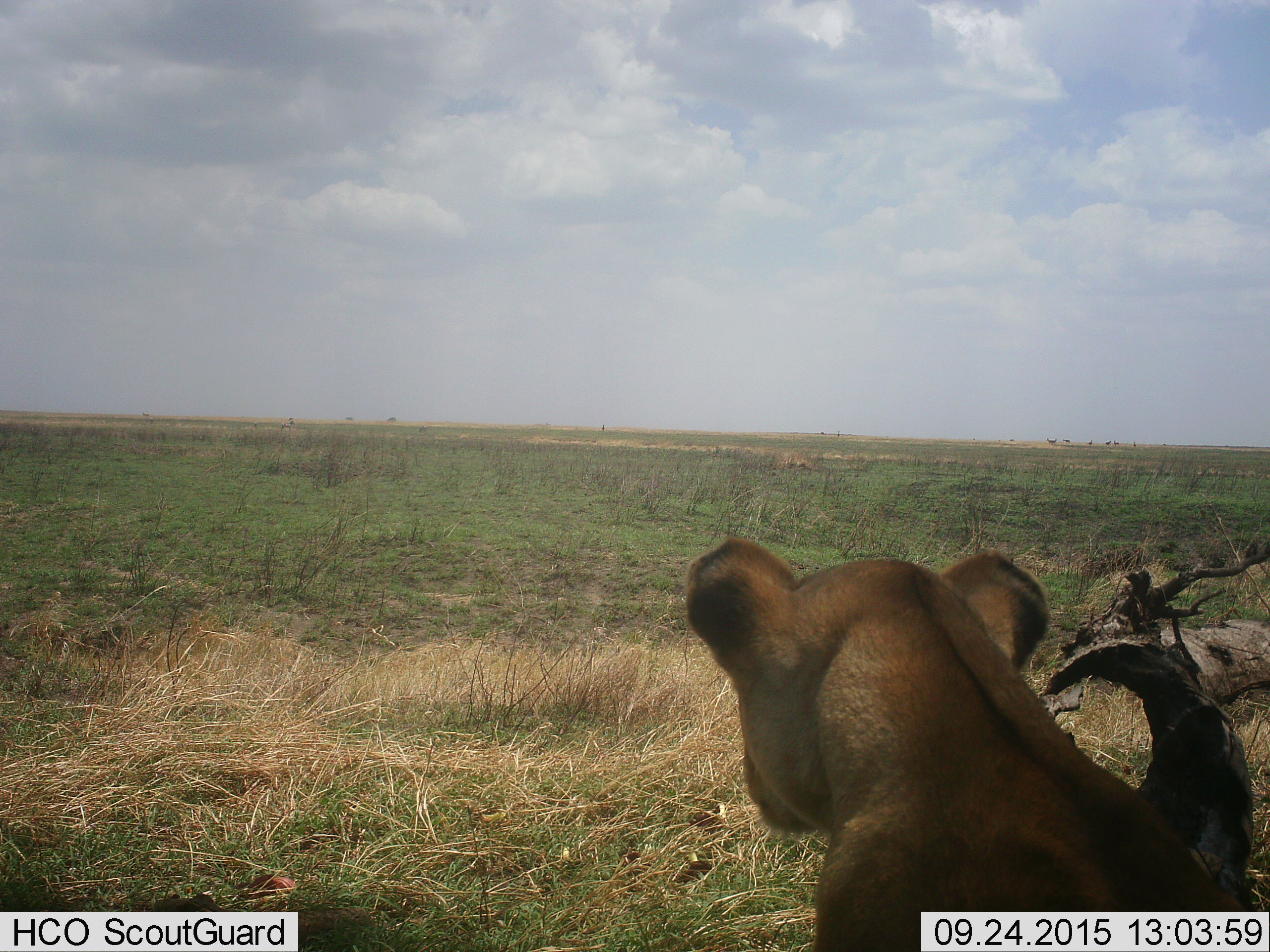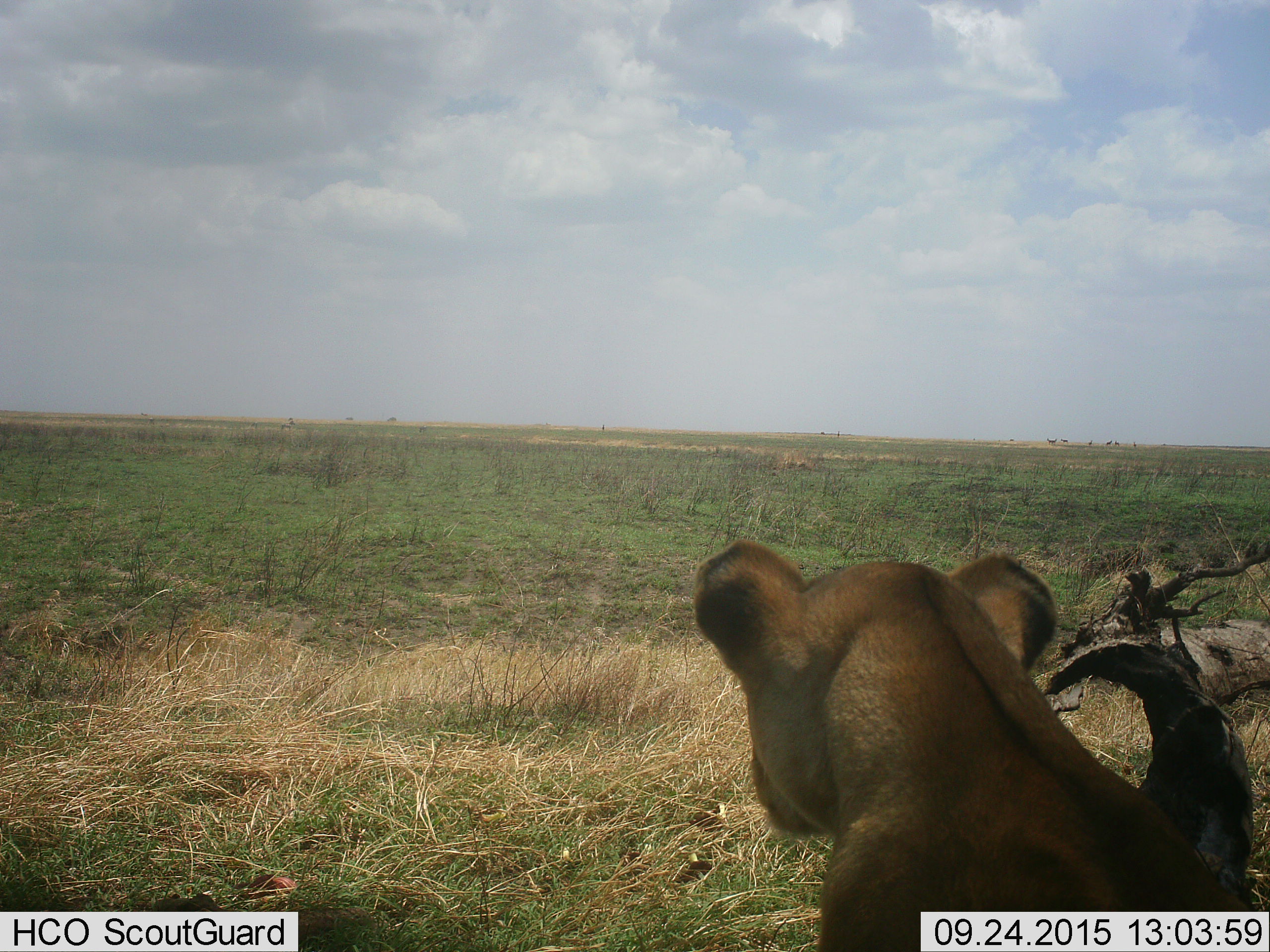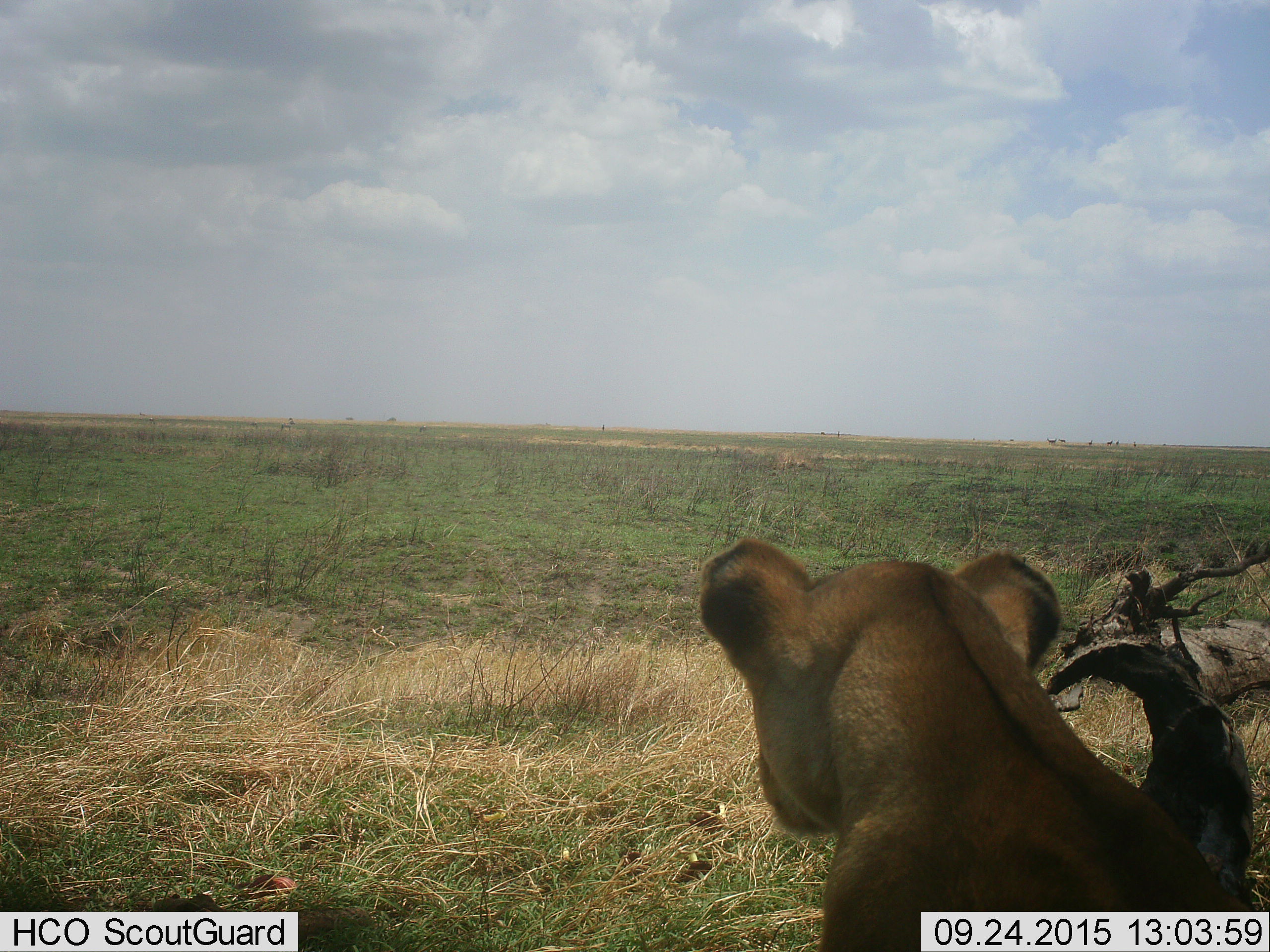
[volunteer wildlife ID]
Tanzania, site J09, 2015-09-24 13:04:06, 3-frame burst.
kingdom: Animalia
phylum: Chordata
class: Mammalia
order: Carnivora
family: Felidae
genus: Panthera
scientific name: Panthera leo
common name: lion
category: lioncub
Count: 1.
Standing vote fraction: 60%.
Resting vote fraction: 40%.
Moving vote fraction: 0%.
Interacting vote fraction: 0%.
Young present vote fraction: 20%.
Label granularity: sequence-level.